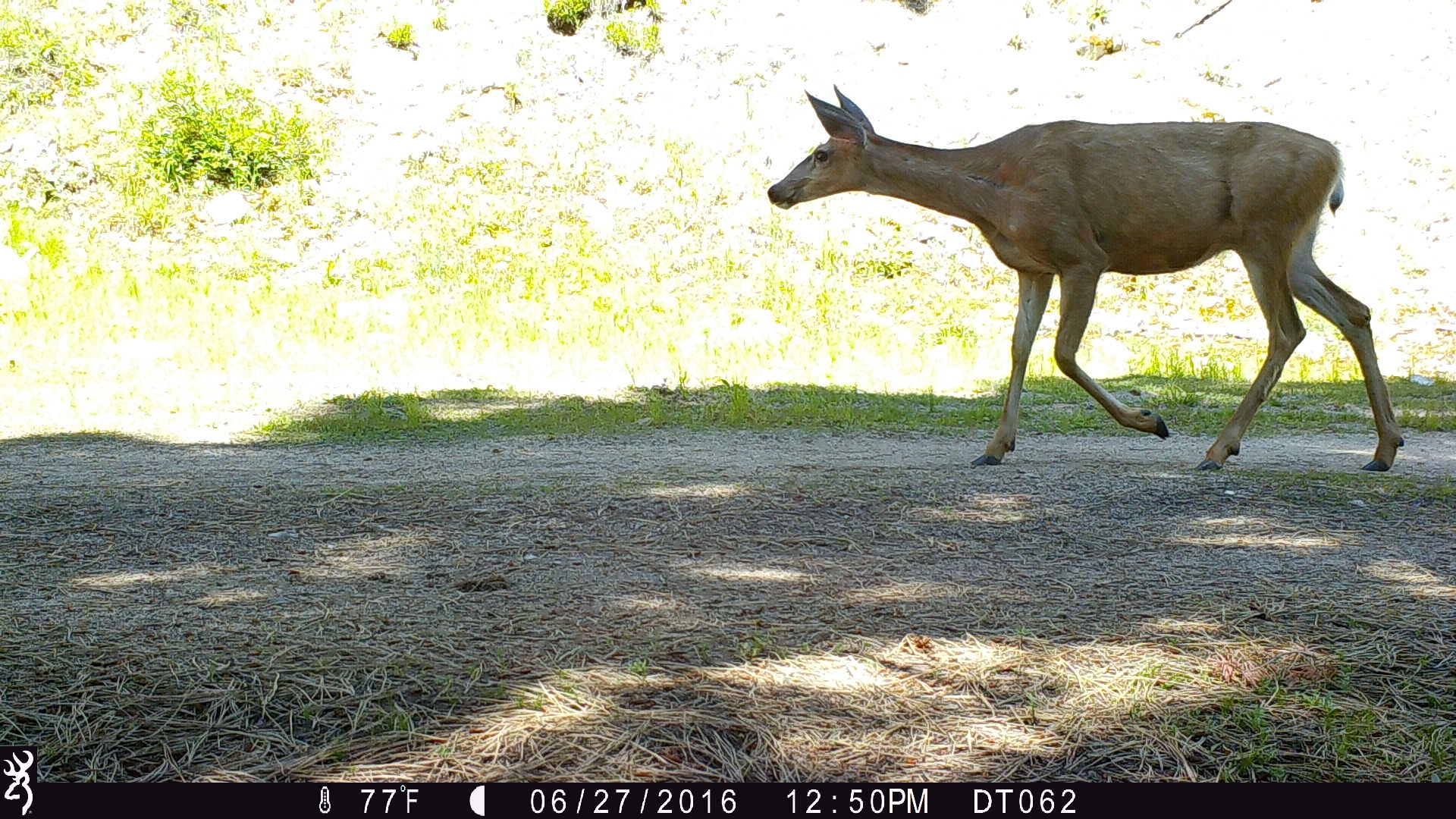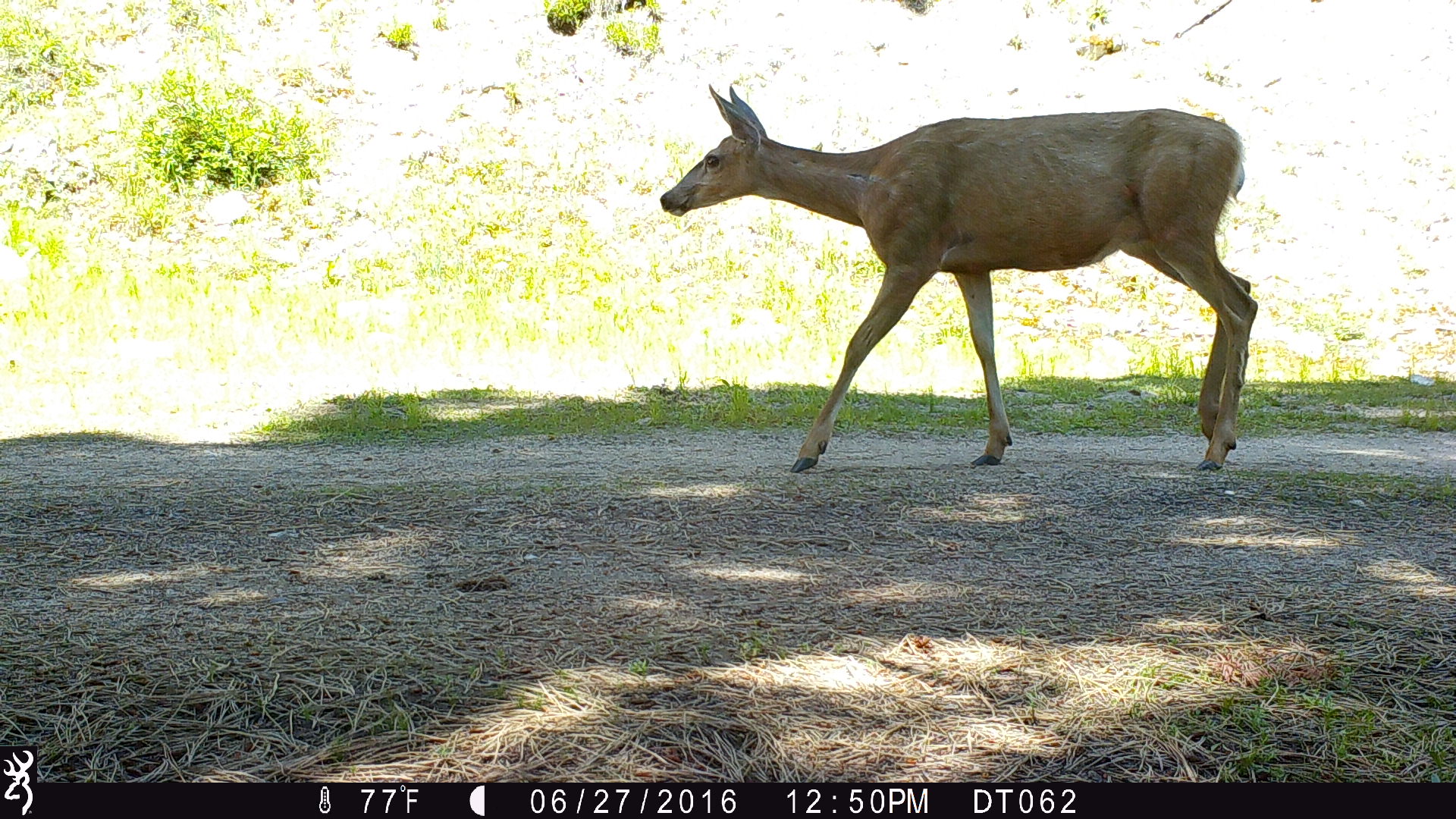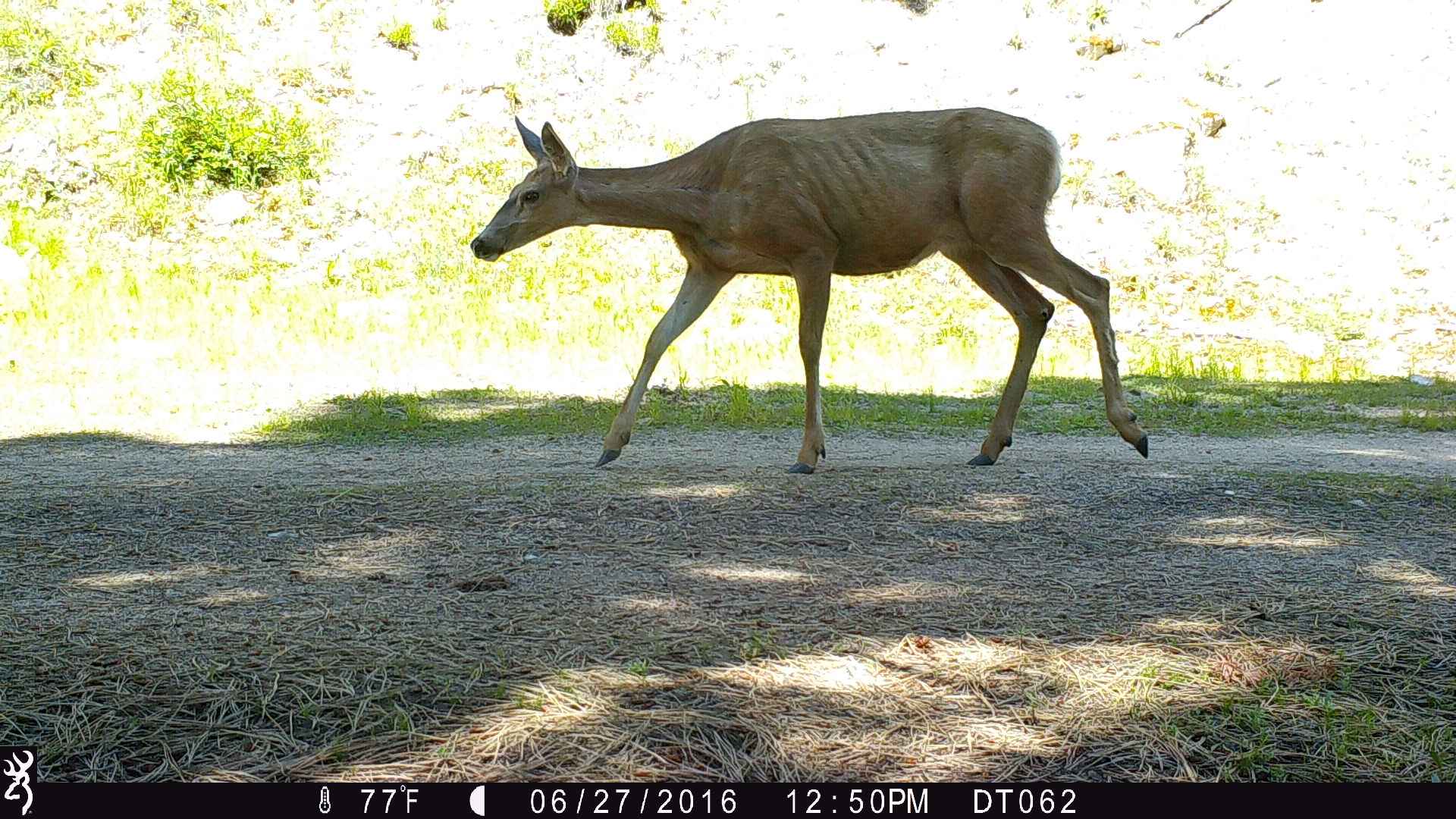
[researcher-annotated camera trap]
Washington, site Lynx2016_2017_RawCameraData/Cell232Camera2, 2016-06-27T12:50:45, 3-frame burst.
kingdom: Animalia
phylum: Chordata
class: Mammalia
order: Artiodactyla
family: Cervidae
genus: Odocoileus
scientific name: Odocoileus hemionus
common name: mule deer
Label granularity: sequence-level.